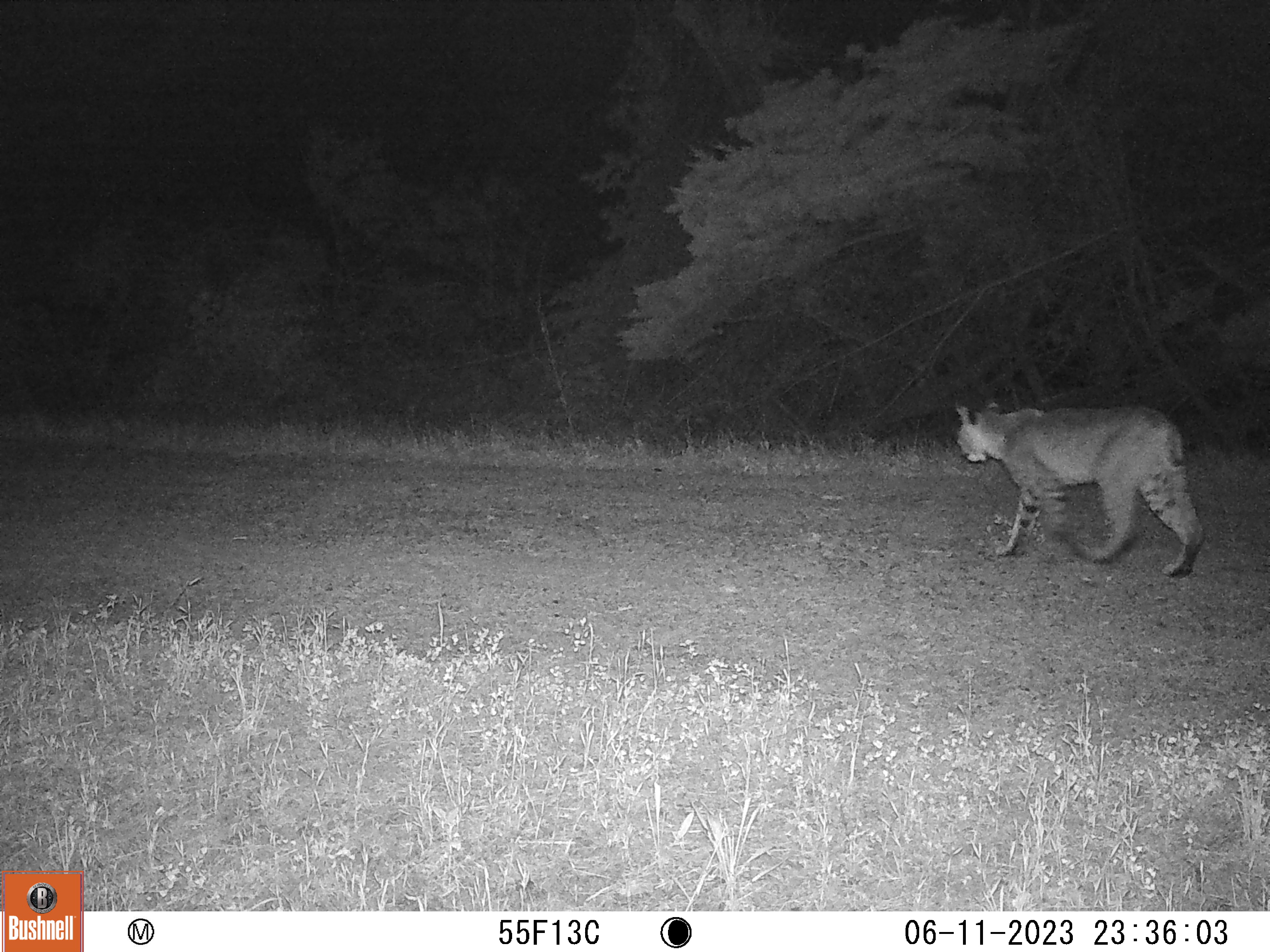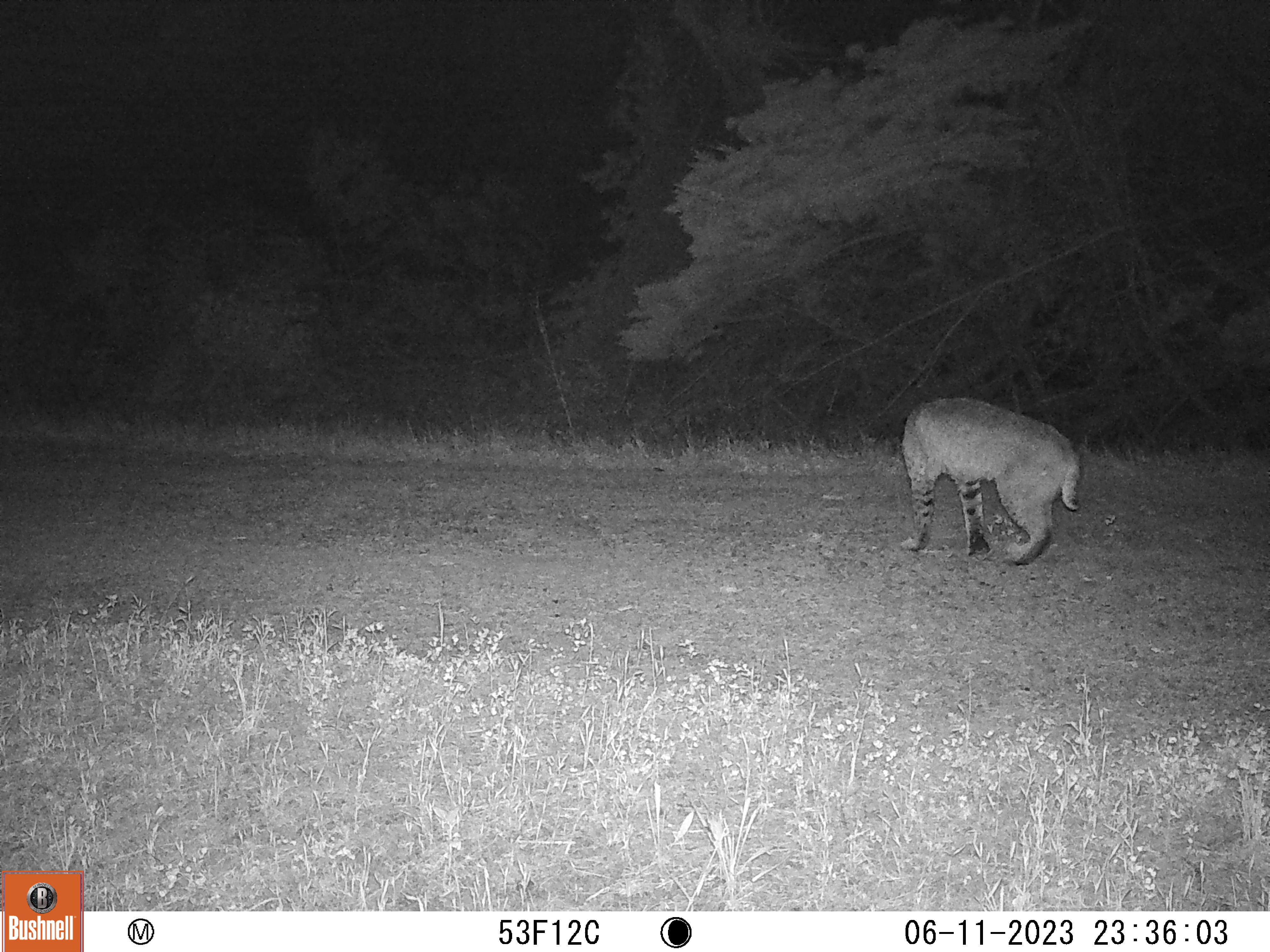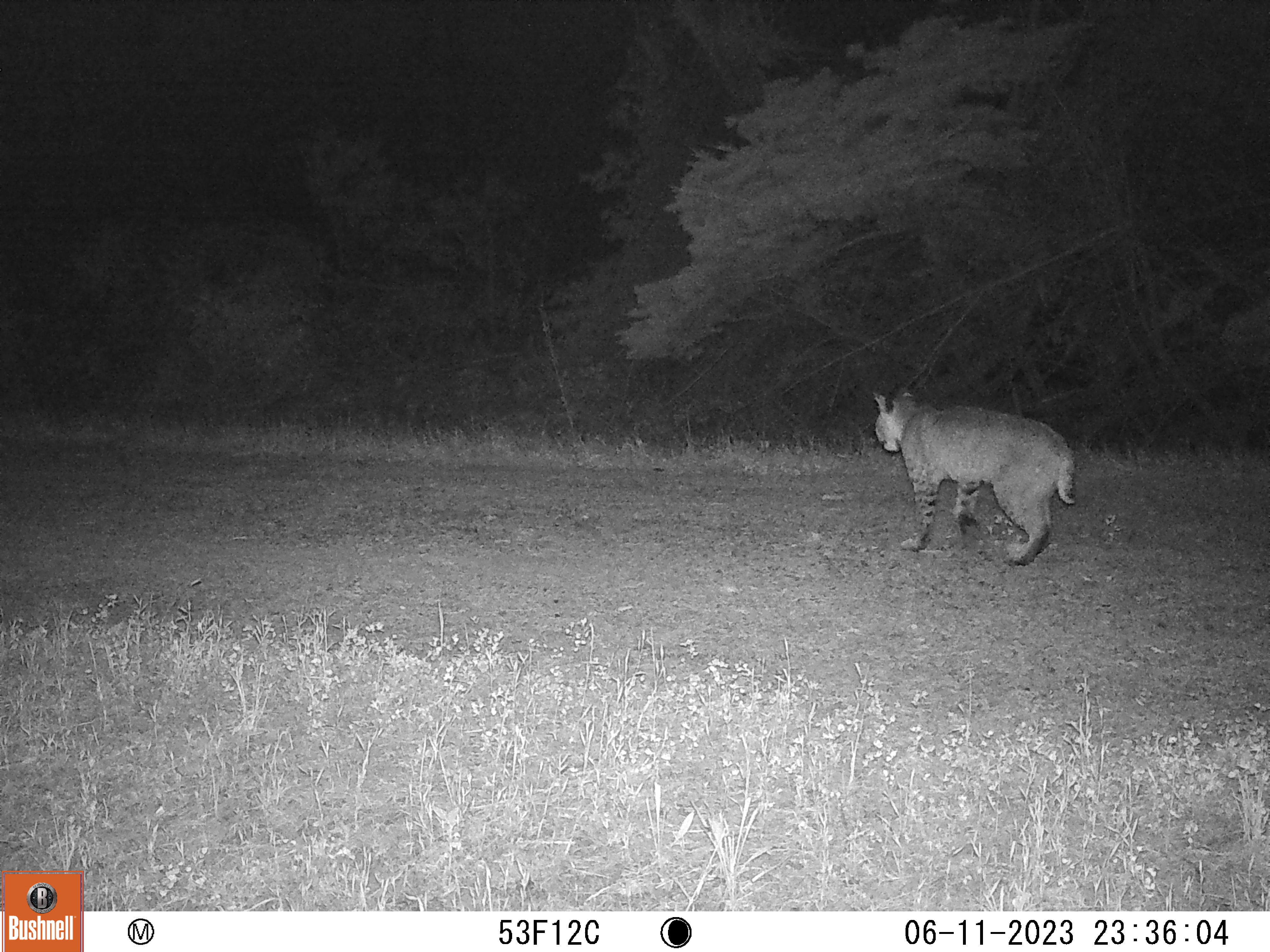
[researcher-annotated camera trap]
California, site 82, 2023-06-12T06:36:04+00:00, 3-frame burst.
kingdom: Animalia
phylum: Chordata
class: Mammalia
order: Carnivora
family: Felidae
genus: Lynx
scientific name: Lynx rufus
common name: bobcat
Bobcat (Lynx rufus).